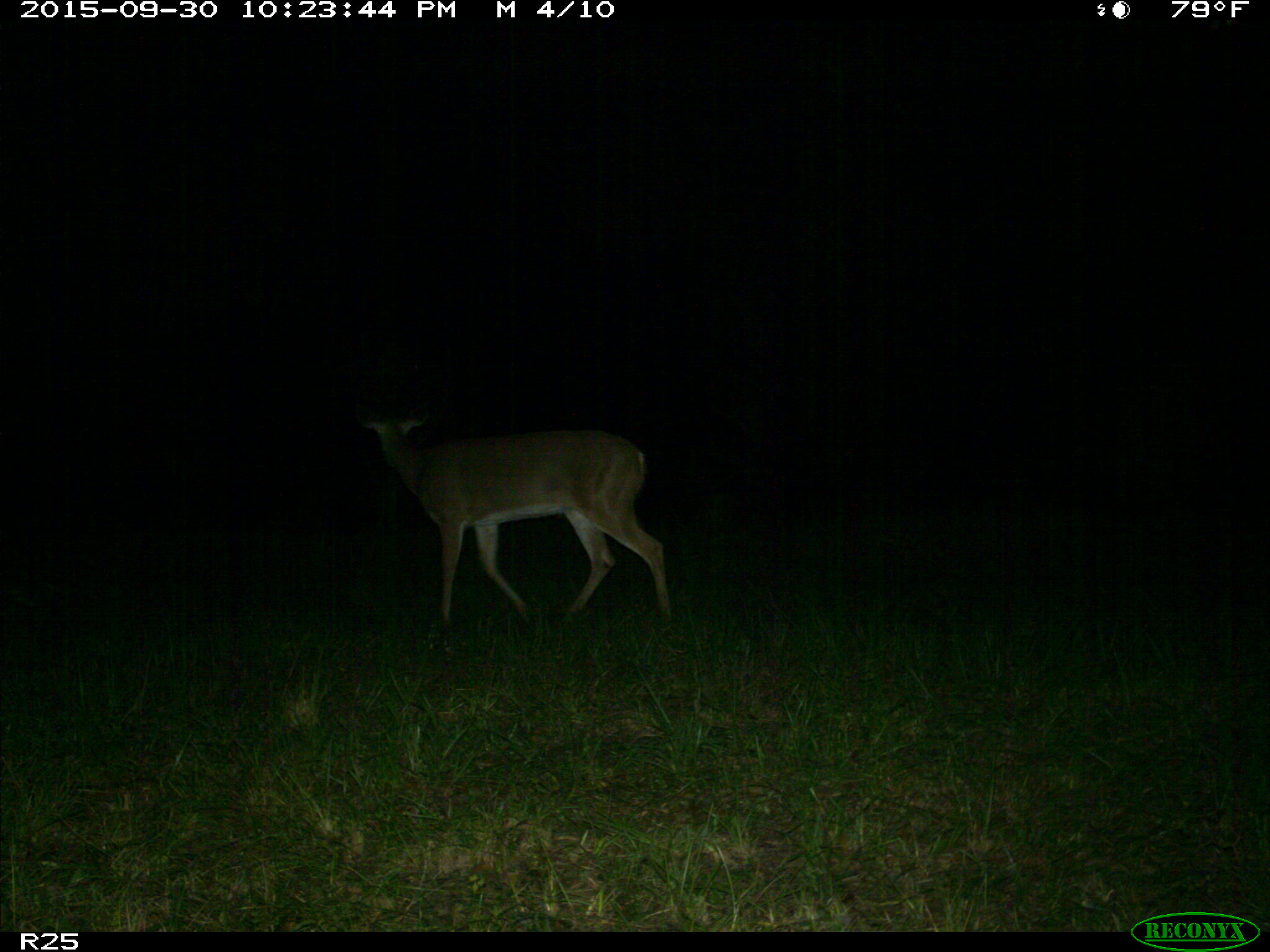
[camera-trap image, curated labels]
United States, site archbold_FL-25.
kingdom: Animalia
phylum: Chordata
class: Mammalia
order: Artiodactyla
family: Cervidae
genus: Odocoileus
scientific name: Odocoileus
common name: deer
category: unidentified deer